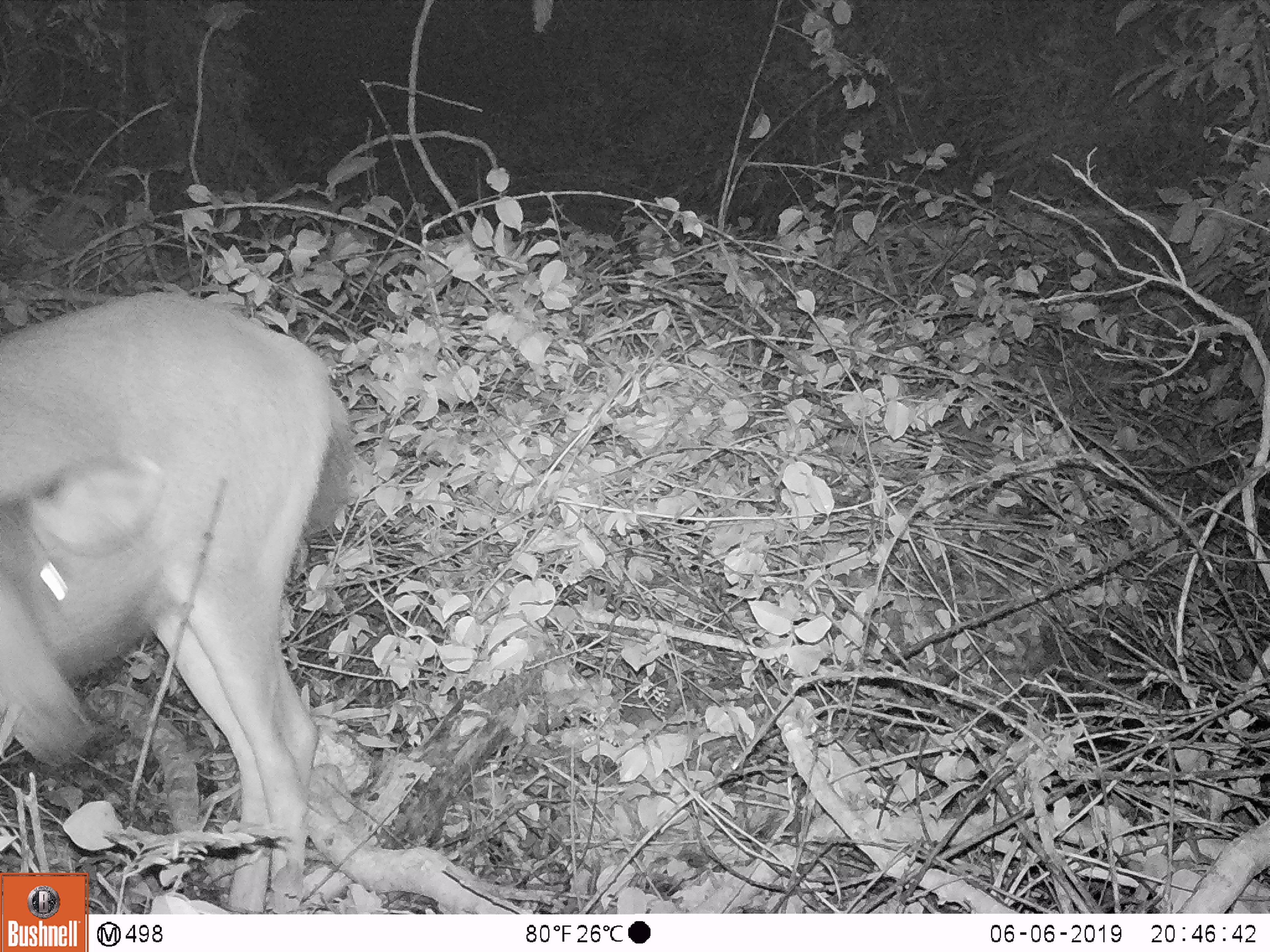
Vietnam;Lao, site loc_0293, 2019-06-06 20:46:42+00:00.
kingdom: Animalia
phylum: Chordata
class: Mammalia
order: Artiodactyla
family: Cervidae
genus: Rusa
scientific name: Rusa unicolor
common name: sambar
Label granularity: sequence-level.